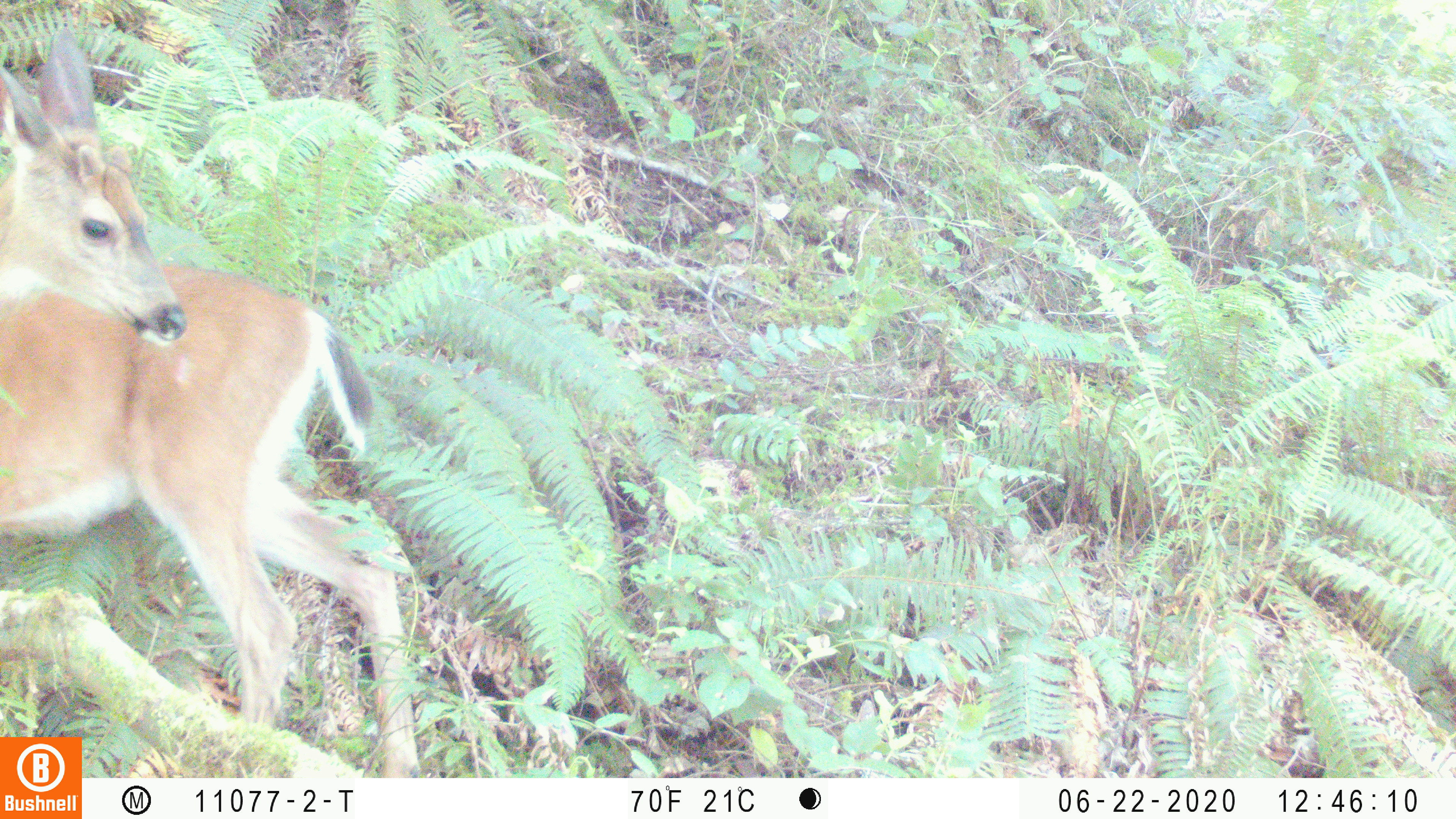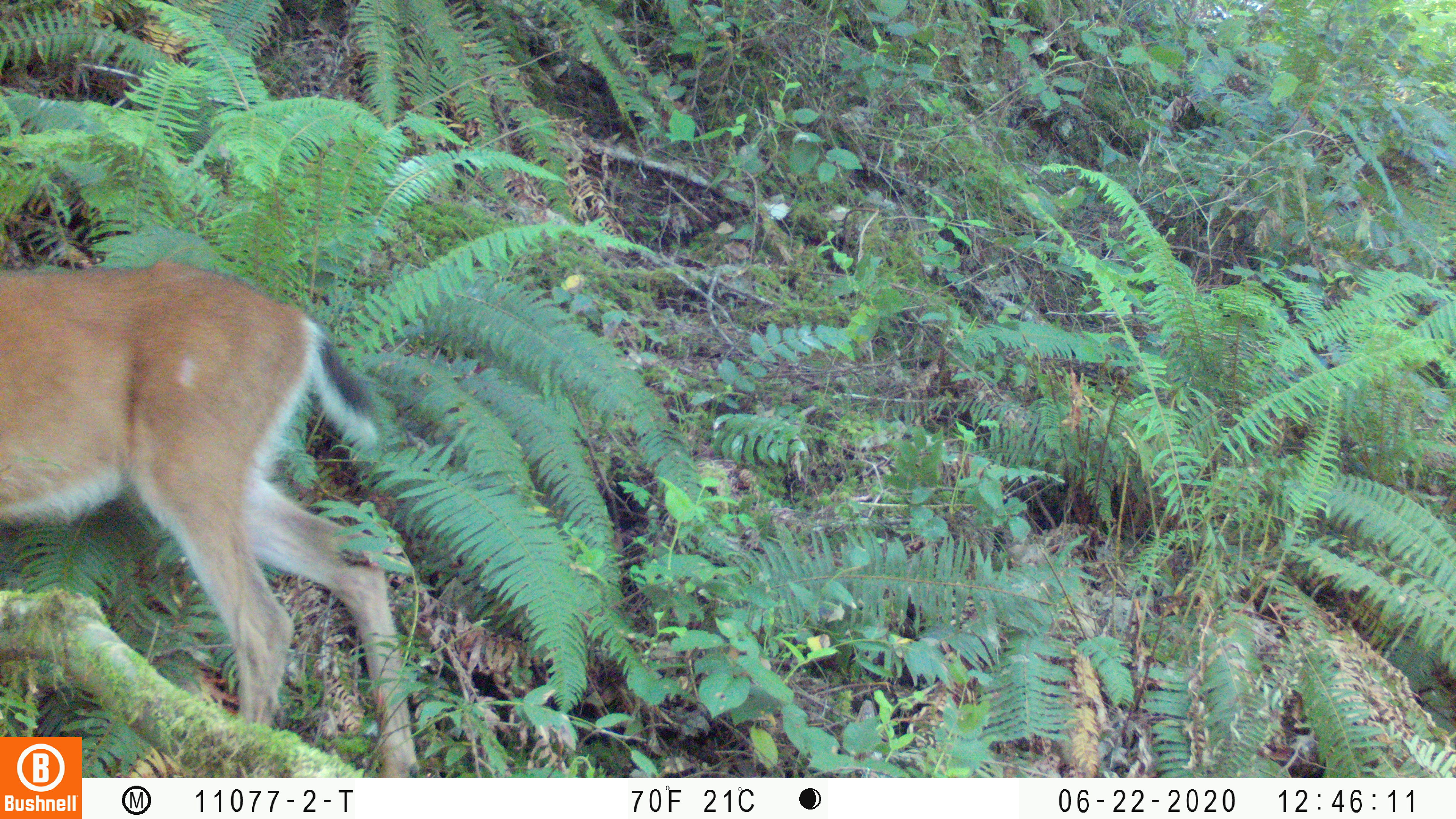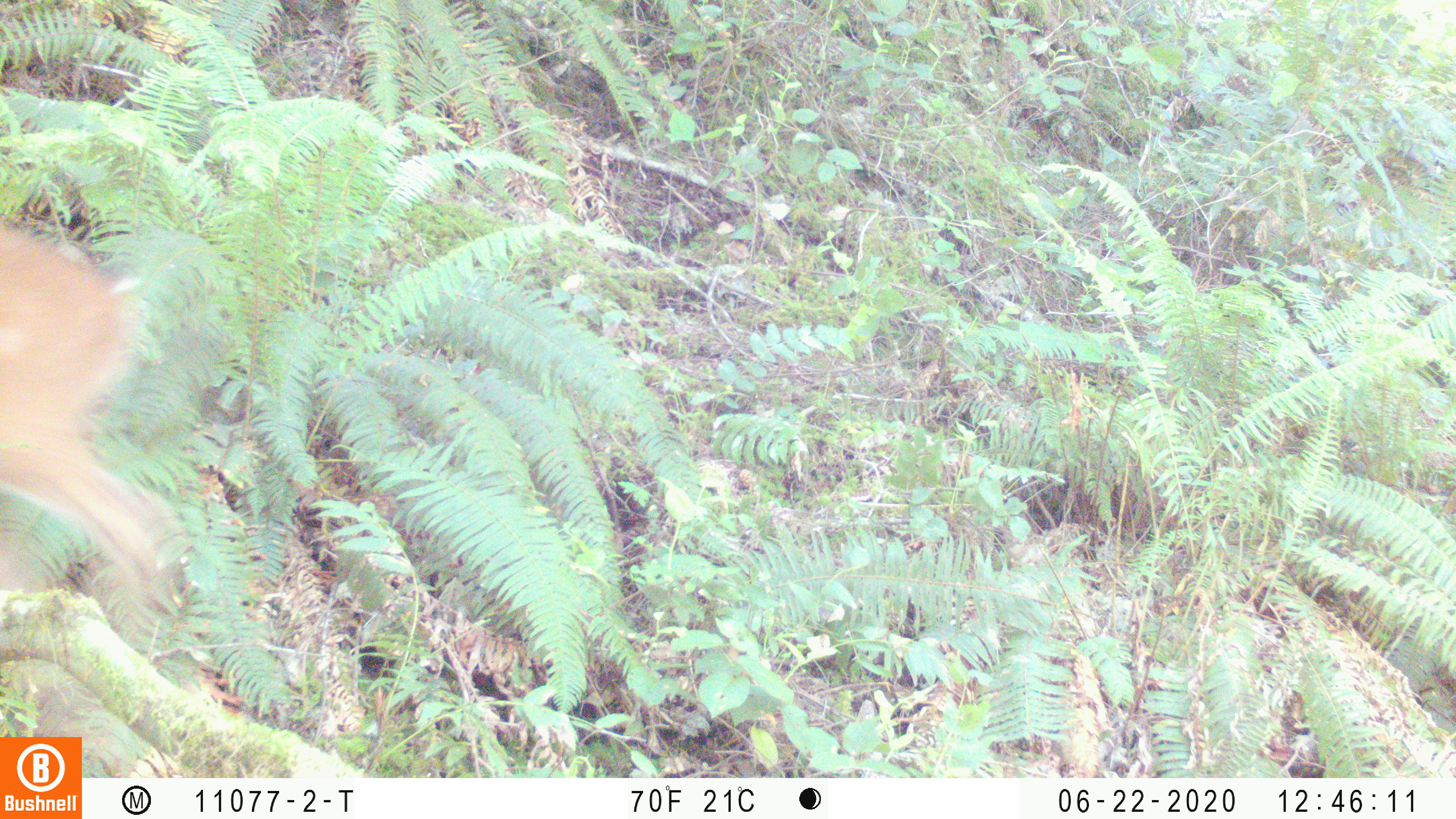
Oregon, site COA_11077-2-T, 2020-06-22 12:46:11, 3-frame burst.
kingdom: Animalia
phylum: Chordata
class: Mammalia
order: Artiodactyla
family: Cervidae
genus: Odocoileus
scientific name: Odocoileus hemionus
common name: black-tailed deer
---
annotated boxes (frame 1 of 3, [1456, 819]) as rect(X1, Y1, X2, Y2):
black-tailed deer: rect(0, 31, 417, 730)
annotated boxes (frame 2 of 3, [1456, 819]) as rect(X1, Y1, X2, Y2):
black-tailed deer: rect(0, 256, 412, 732)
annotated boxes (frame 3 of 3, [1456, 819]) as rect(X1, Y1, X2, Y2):
black-tailed deer: rect(0, 207, 182, 645)